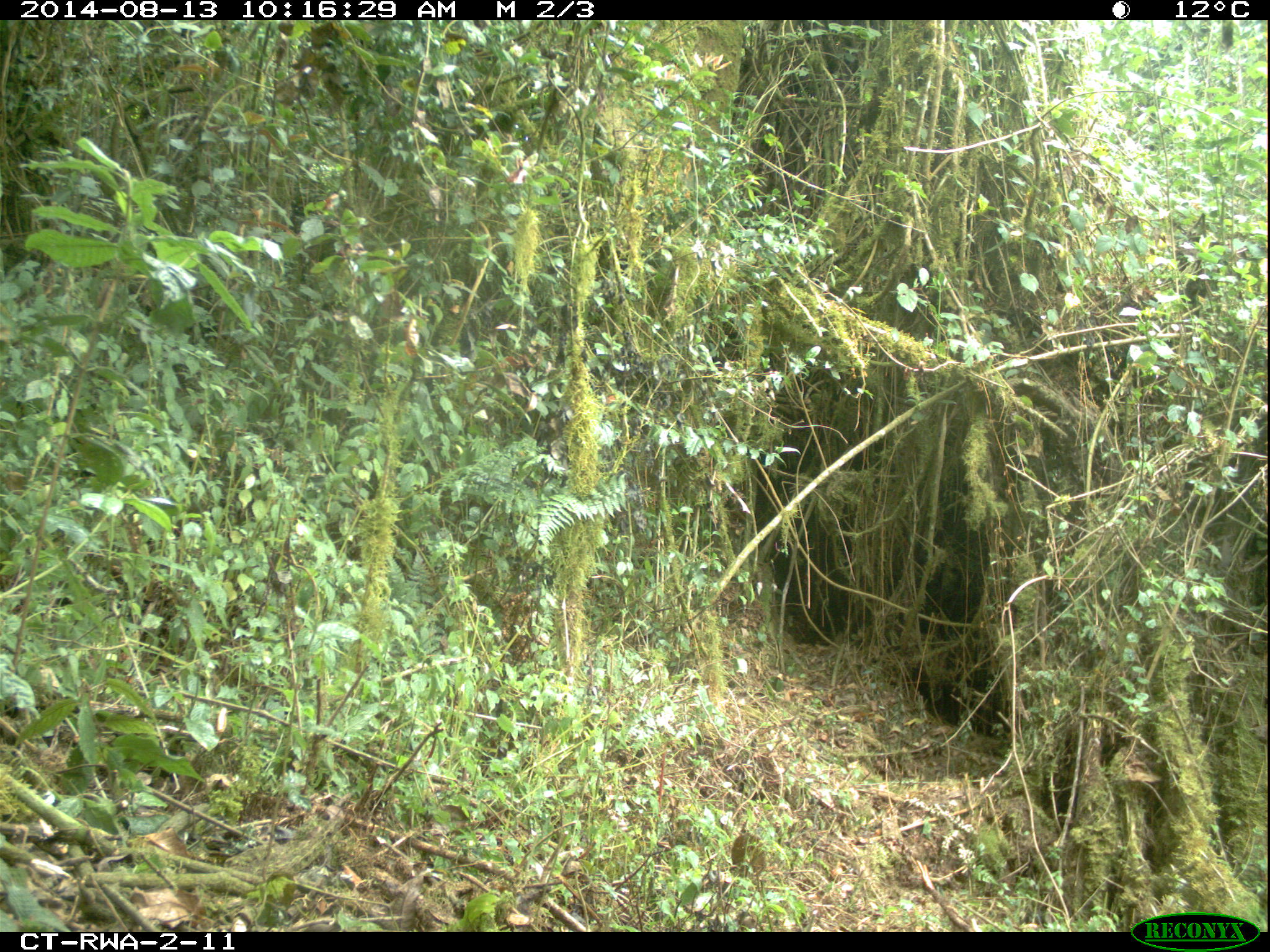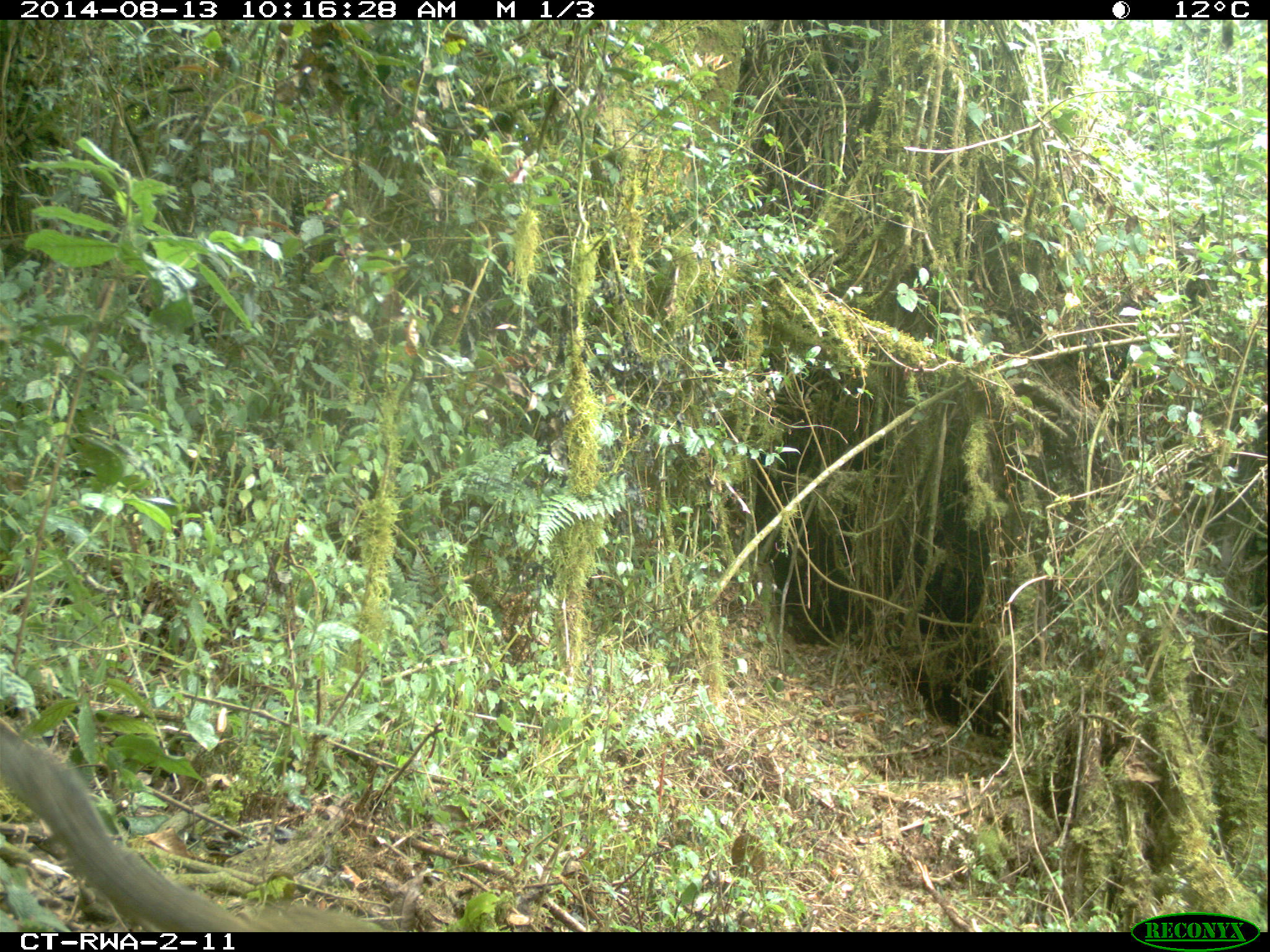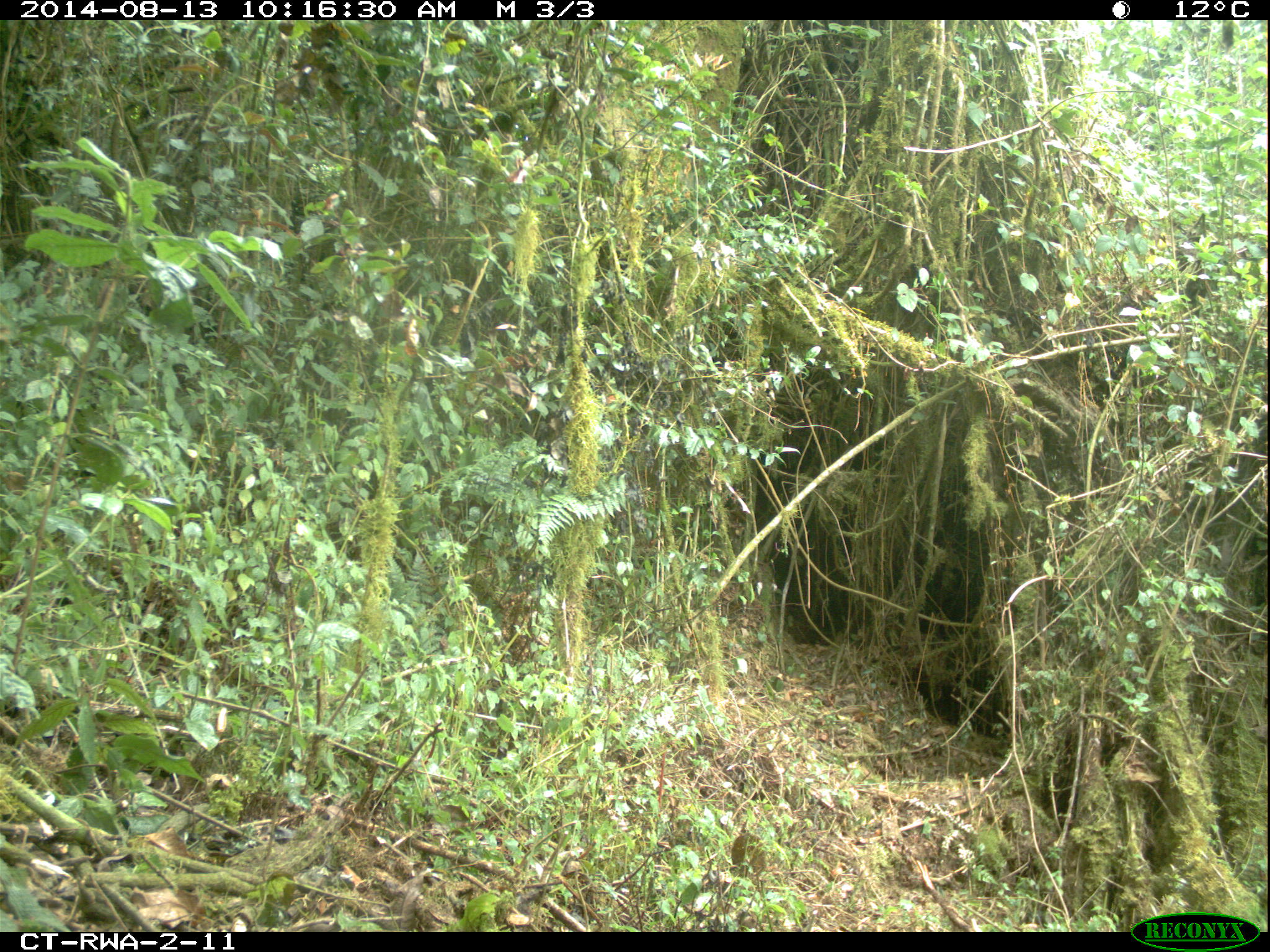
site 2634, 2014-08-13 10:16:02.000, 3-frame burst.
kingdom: Animalia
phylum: Chordata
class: Mammalia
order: Rodentia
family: Sciuridae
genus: Funisciurus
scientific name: Funisciurus carruthersi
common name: carruther's mountain squirrel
Funisciurus carruthersi (carruther's mountain squirrel), count 1.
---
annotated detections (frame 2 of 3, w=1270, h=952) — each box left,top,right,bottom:
funisciurus carruthersi: 0,719,250,932